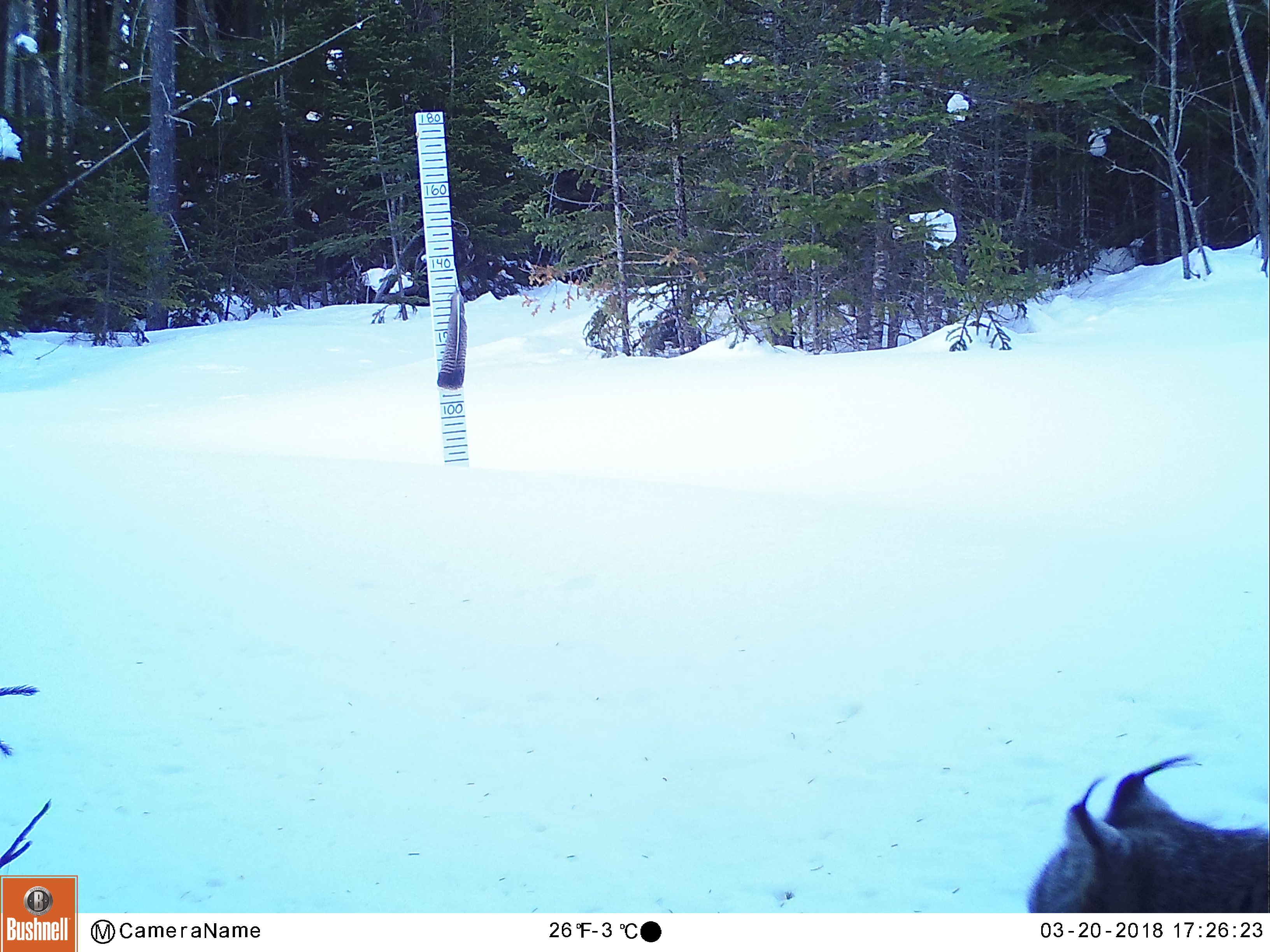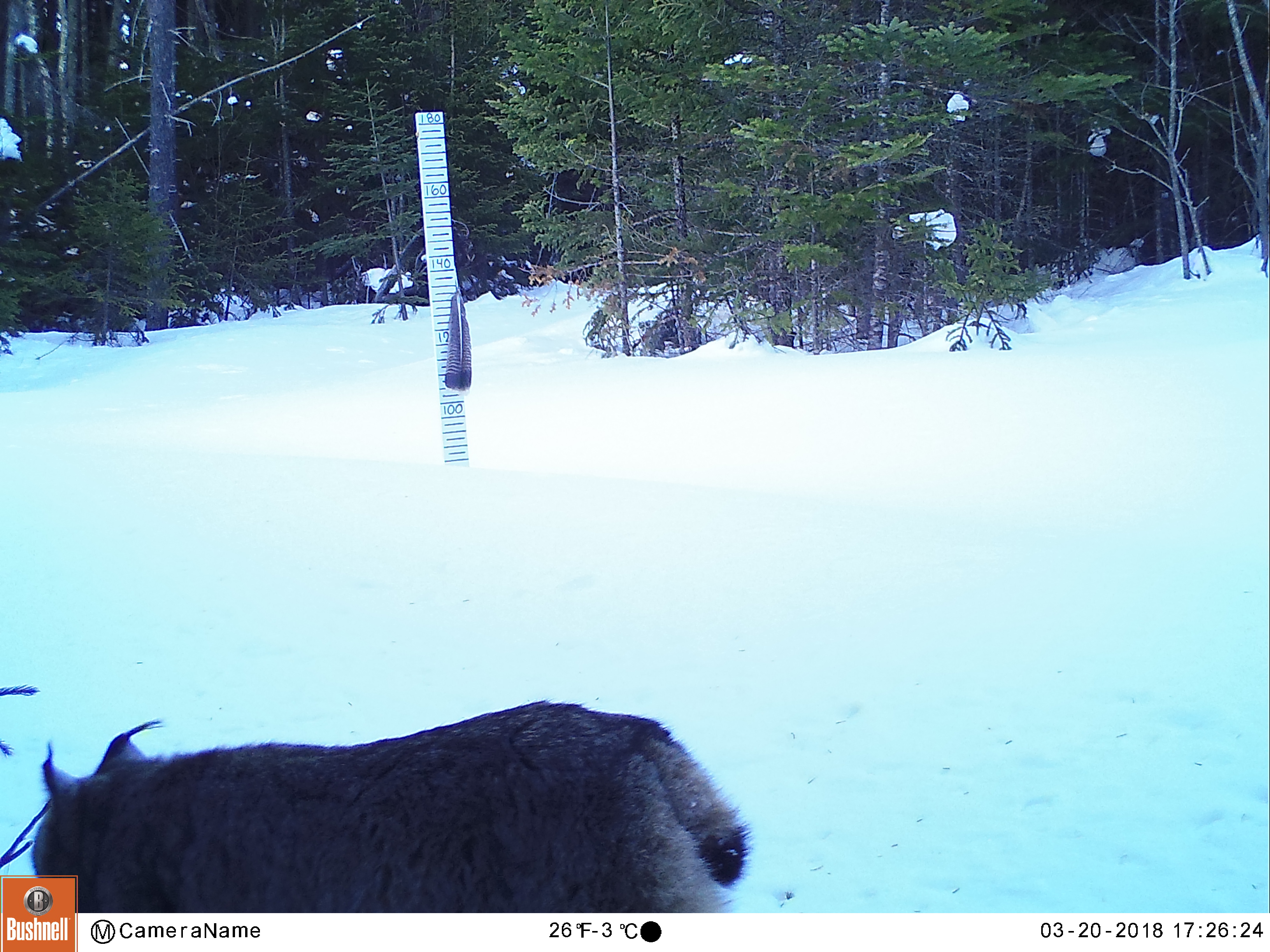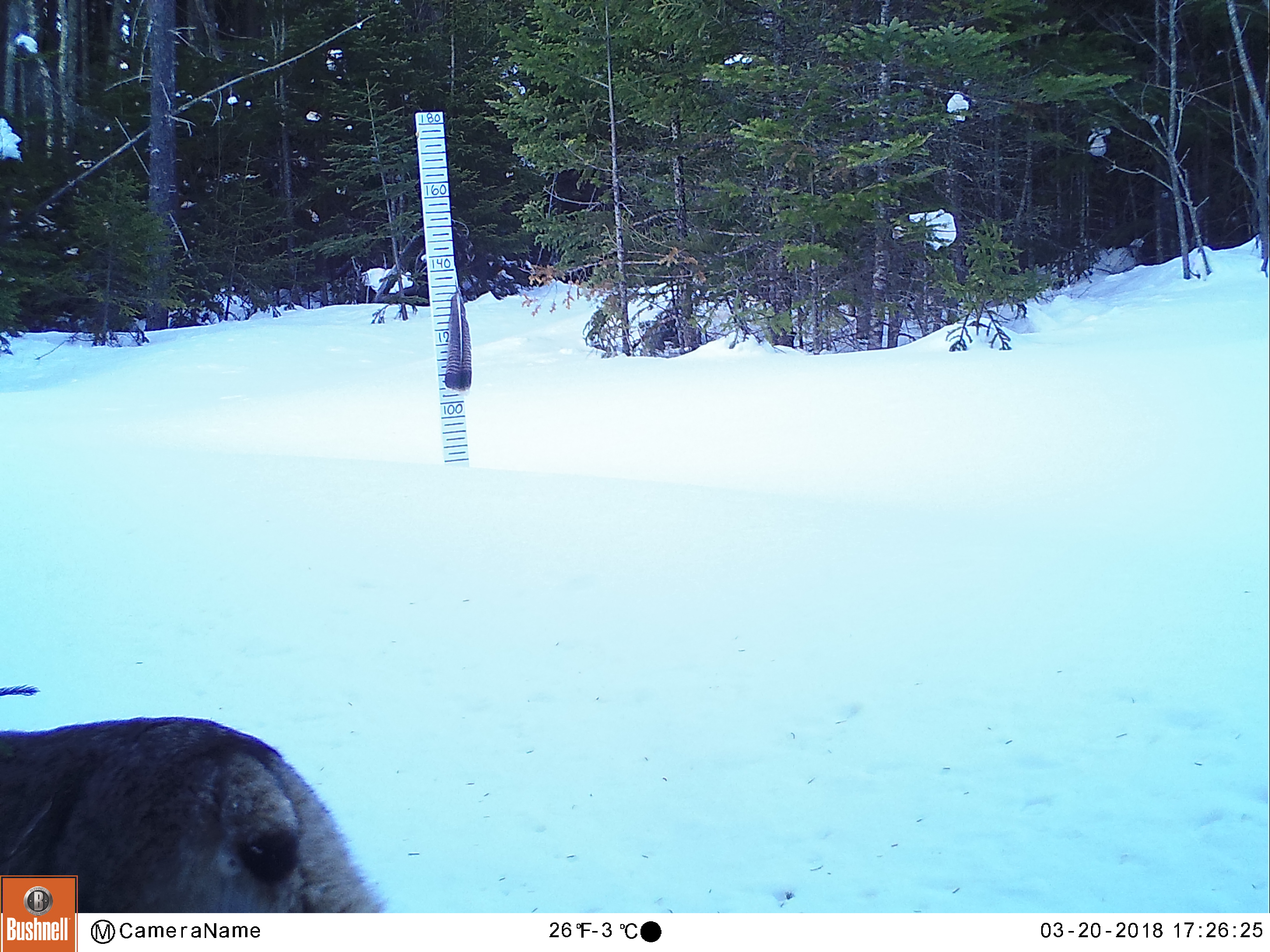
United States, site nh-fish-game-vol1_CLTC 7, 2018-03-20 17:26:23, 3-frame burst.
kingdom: Animalia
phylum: Chordata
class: Mammalia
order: Carnivora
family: Felidae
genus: Lynx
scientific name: Lynx canadensis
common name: canada lynx